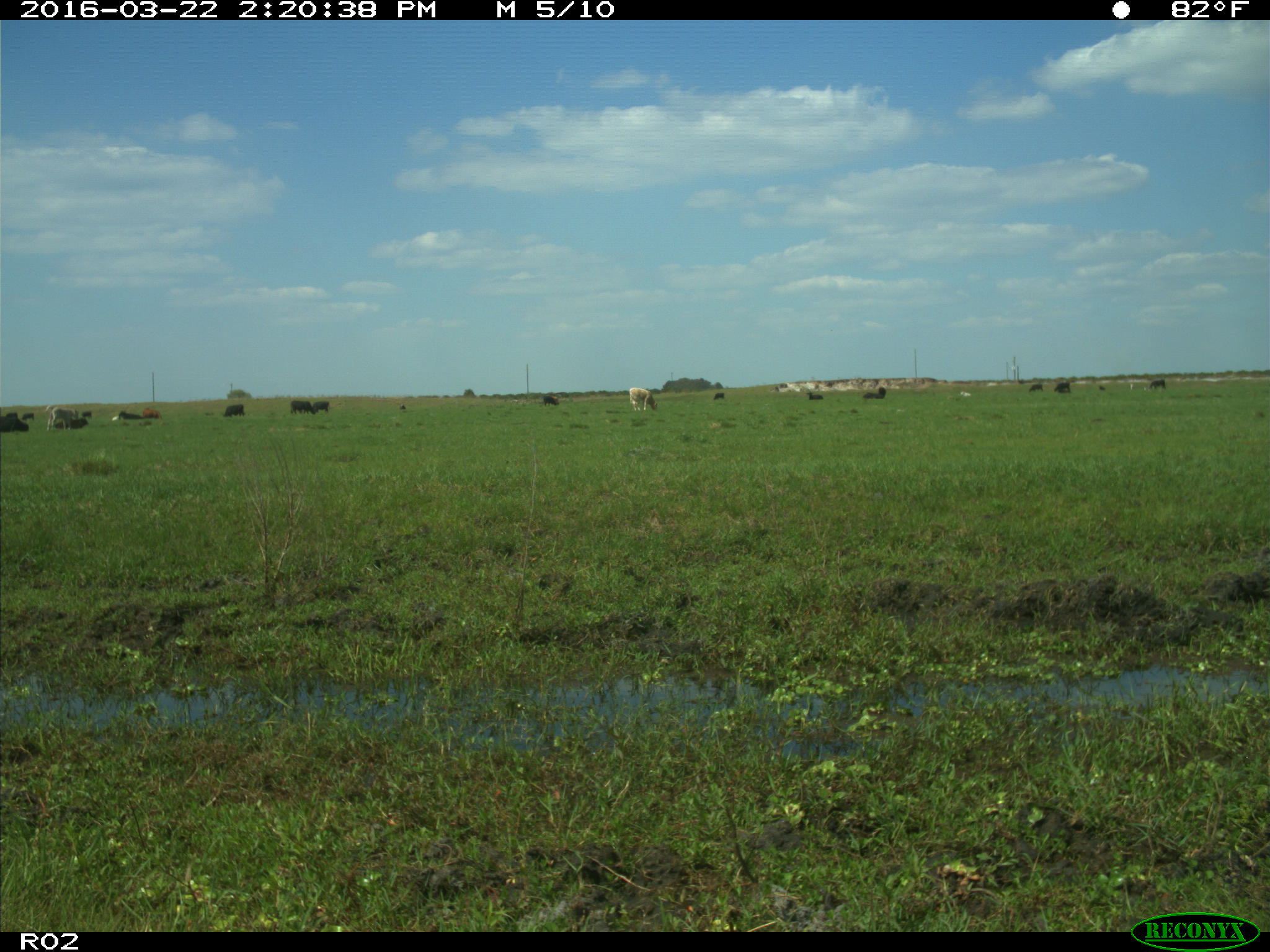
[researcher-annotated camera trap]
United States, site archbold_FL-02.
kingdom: Animalia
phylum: Chordata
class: Mammalia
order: Artiodactyla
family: Bovidae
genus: Bos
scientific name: Bos taurus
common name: domestic cow